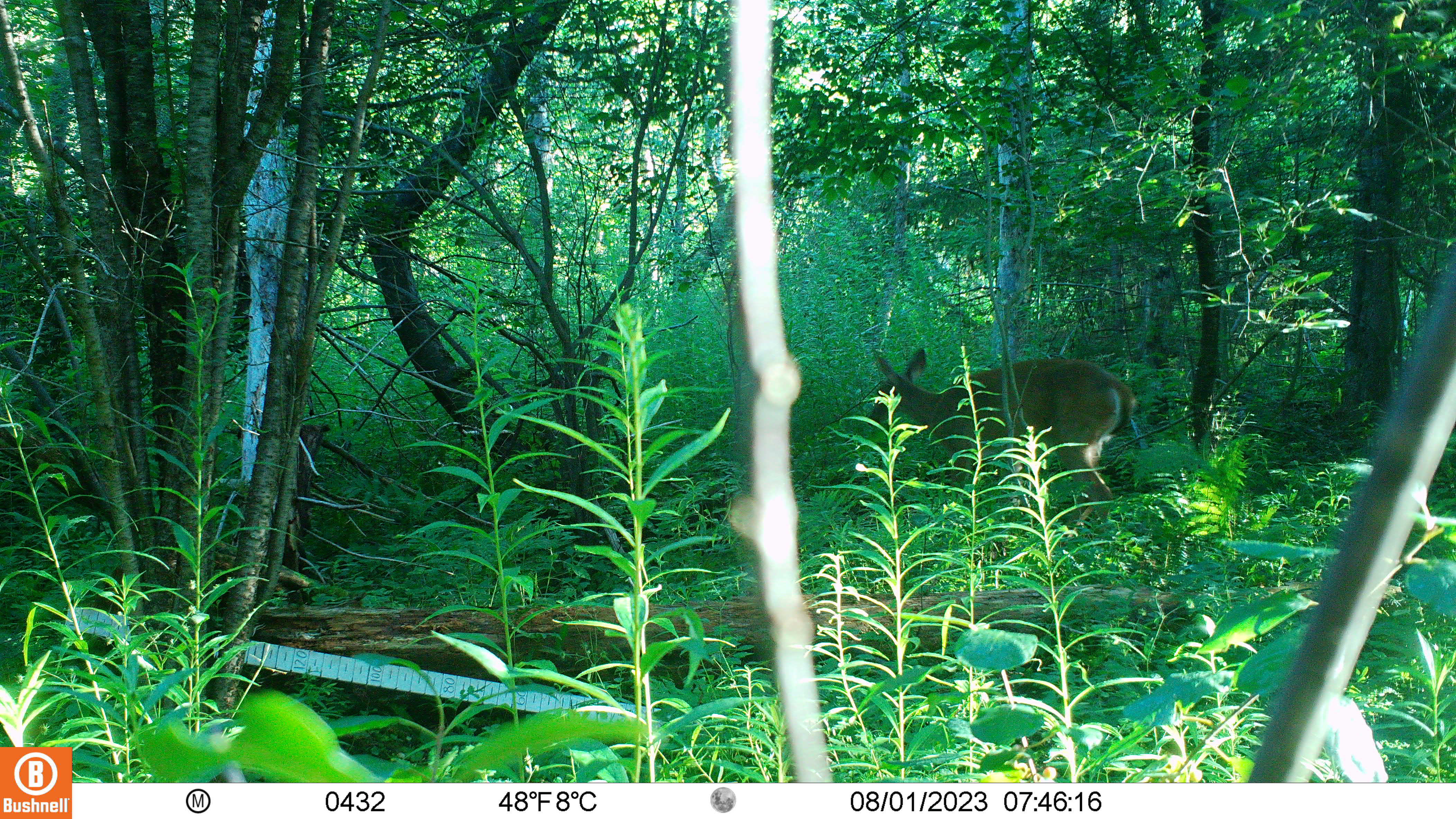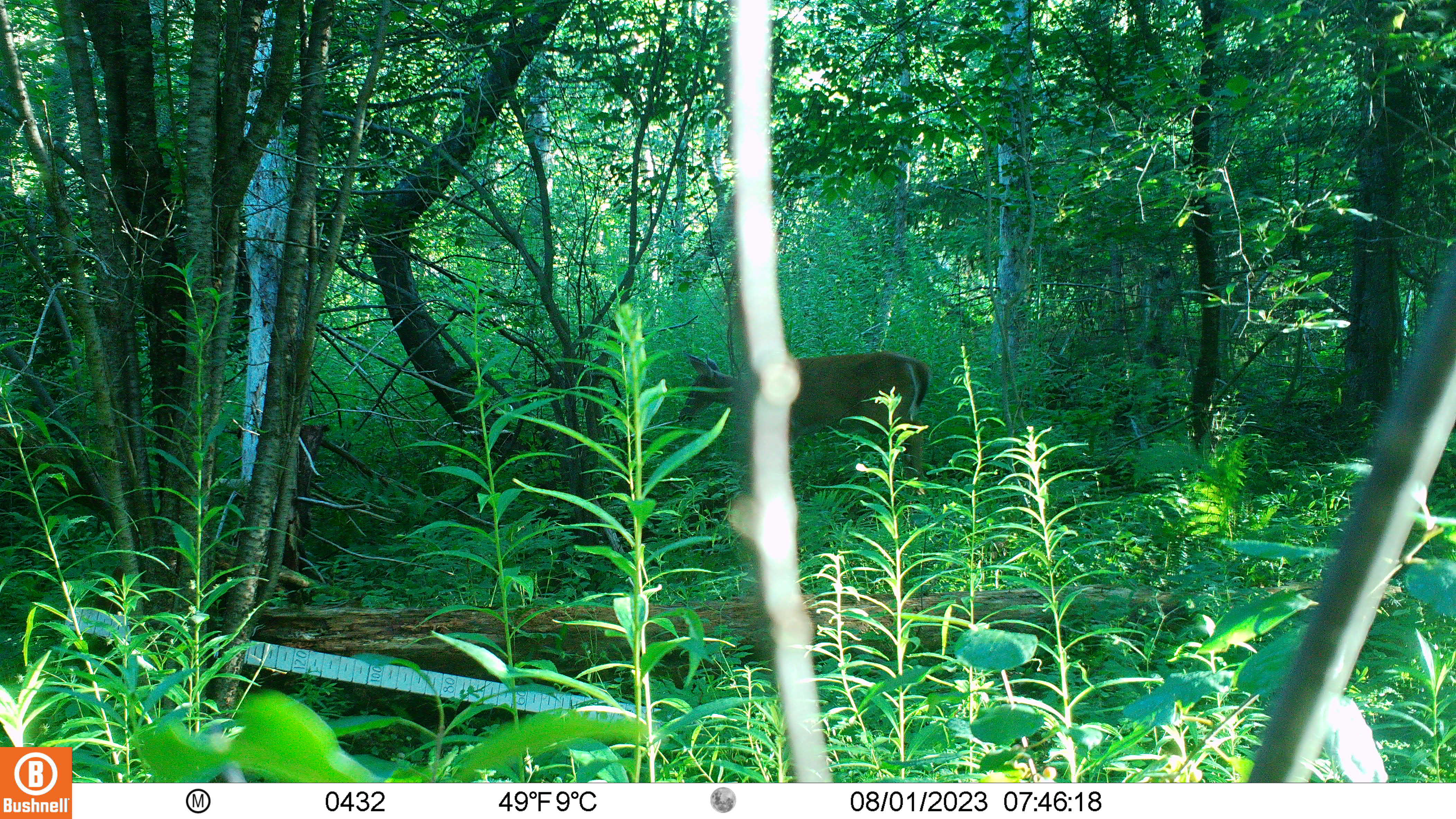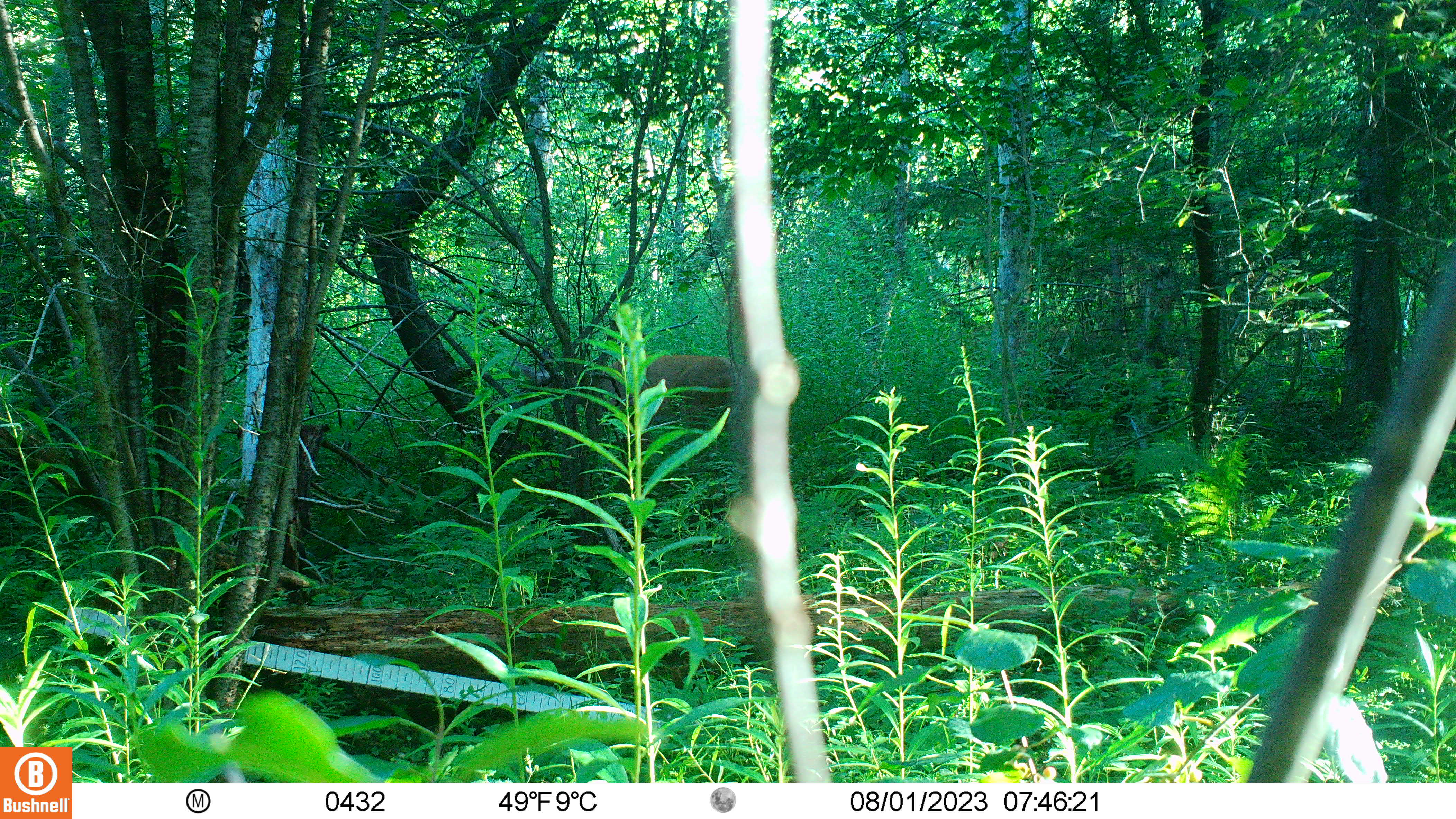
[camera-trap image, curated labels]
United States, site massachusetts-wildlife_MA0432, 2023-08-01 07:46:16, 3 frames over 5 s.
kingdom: Animalia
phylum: Chordata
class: Mammalia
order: Artiodactyla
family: Cervidae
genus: Odocoileus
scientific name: Odocoileus virginianus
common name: white-tailed deer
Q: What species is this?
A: White-tailed deer (Odocoileus virginianus).